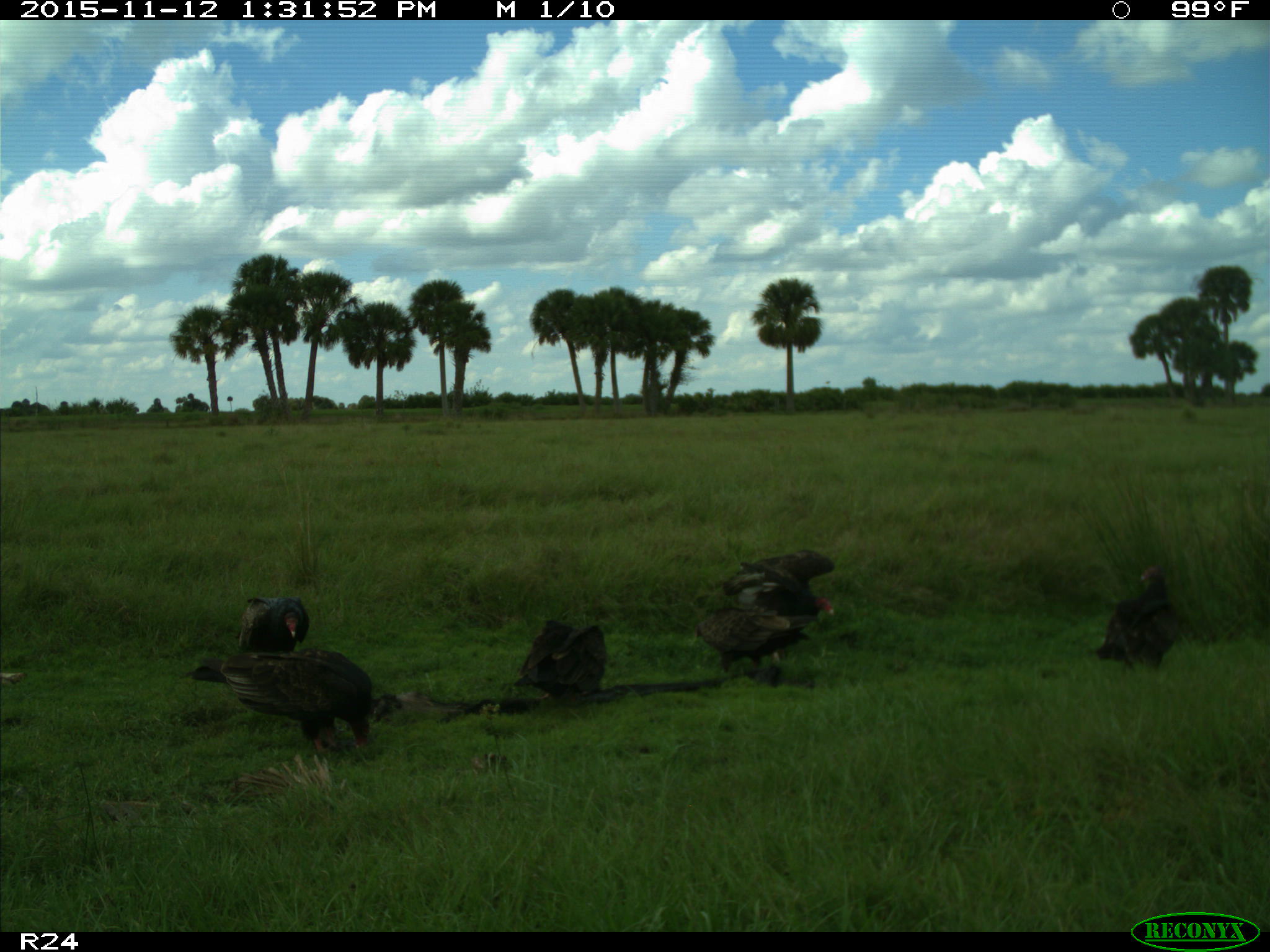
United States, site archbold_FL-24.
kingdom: Animalia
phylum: Chordata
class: Aves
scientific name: Aves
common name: birds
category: unidentified bird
Unidentified bird (birds) (Aves).